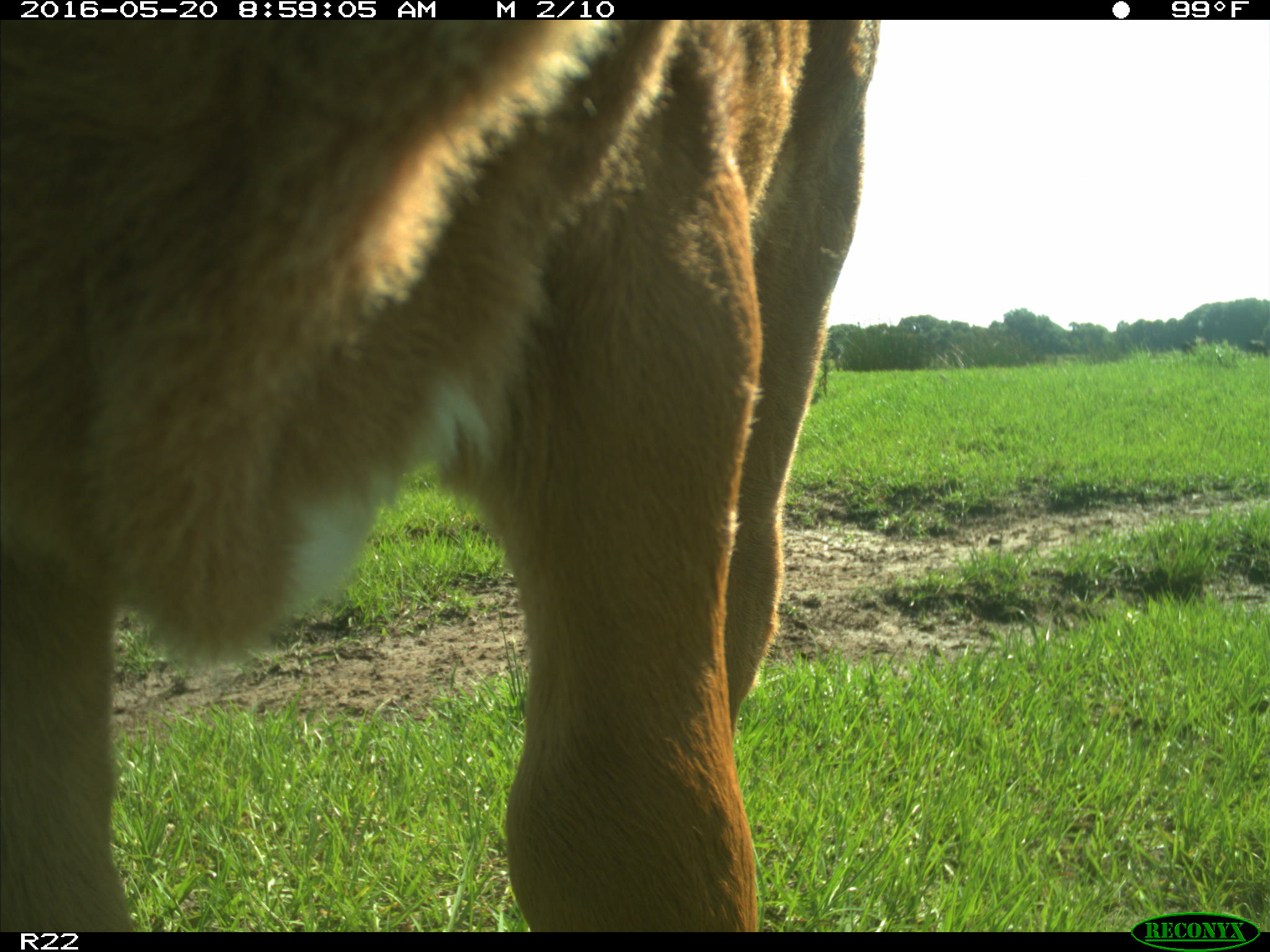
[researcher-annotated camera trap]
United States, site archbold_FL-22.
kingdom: Animalia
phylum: Chordata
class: Mammalia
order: Artiodactyla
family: Bovidae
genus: Bos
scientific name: Bos taurus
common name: domestic cow